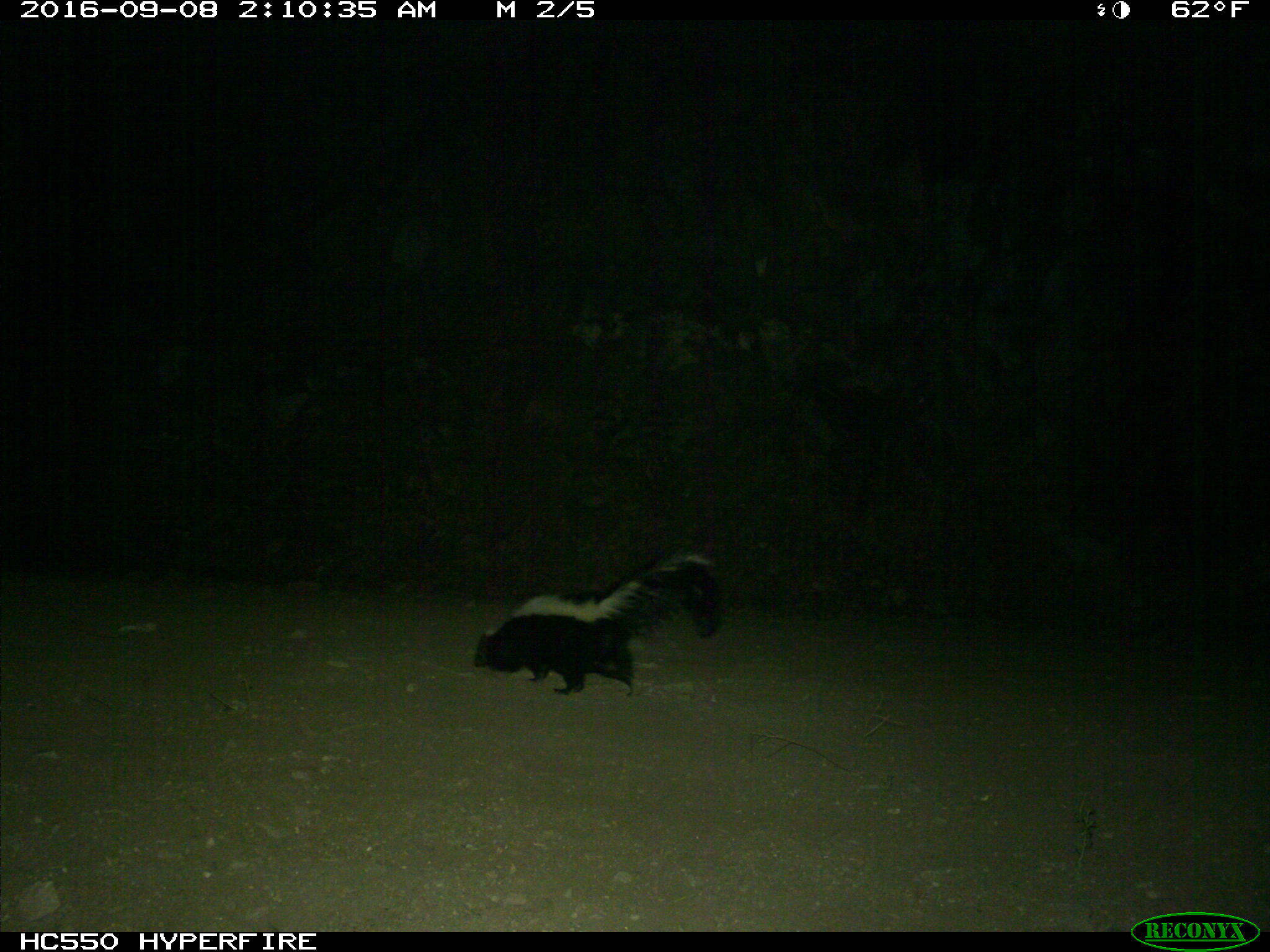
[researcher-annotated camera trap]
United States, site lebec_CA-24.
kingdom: Animalia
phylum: Chordata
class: Mammalia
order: Carnivora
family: Mephitidae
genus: Mephitis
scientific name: Mephitis mephitis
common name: striped skunk